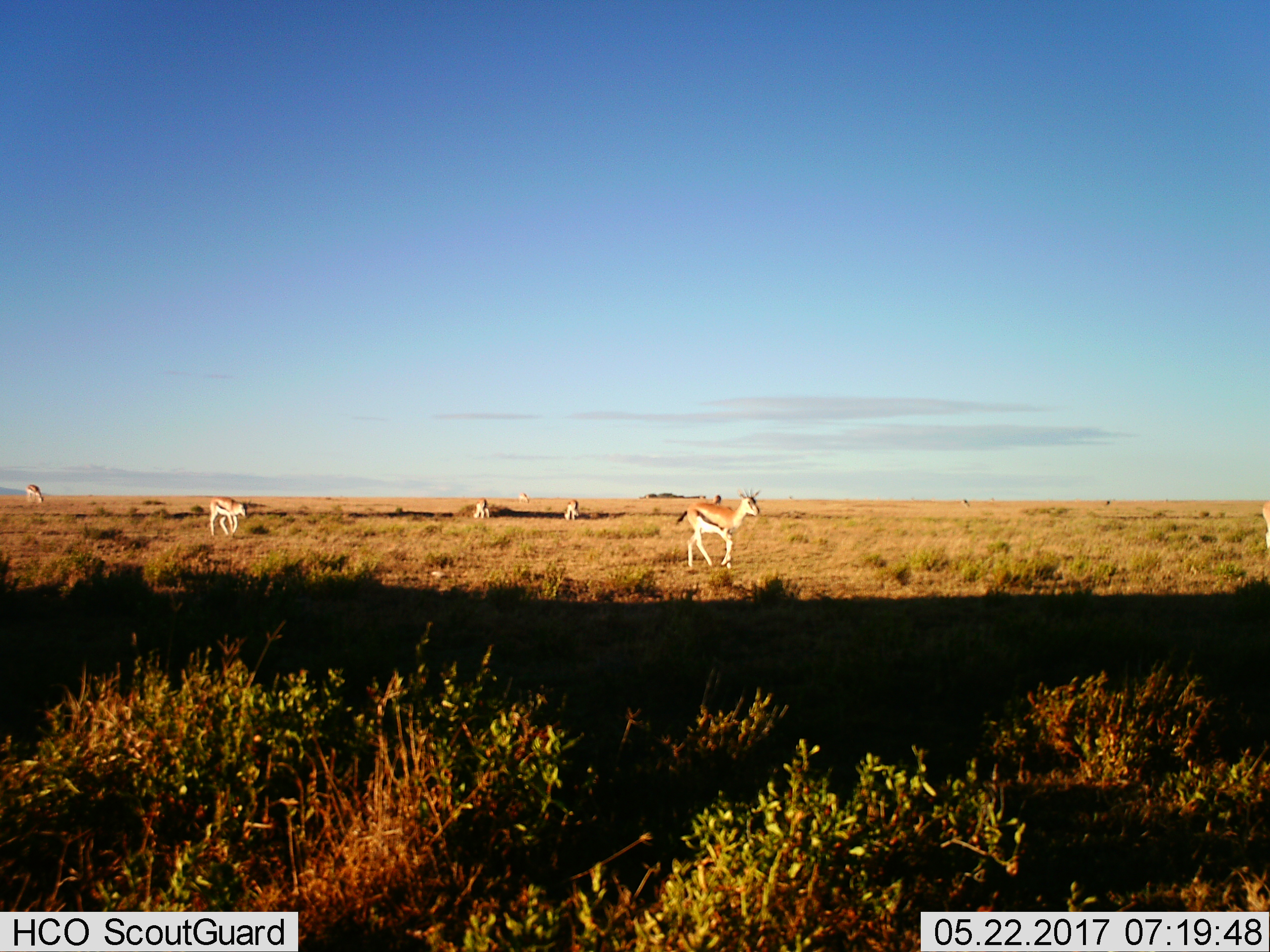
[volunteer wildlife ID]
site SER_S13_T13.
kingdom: Animalia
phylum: Chordata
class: Mammalia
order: Artiodactyla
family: Bovidae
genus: Eudorcas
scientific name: Eudorcas thomsonii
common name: thomson's gazelle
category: gazellethomsons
Gazellethomsons (thomson's gazelle) (Eudorcas thomsonii), count 8. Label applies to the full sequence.